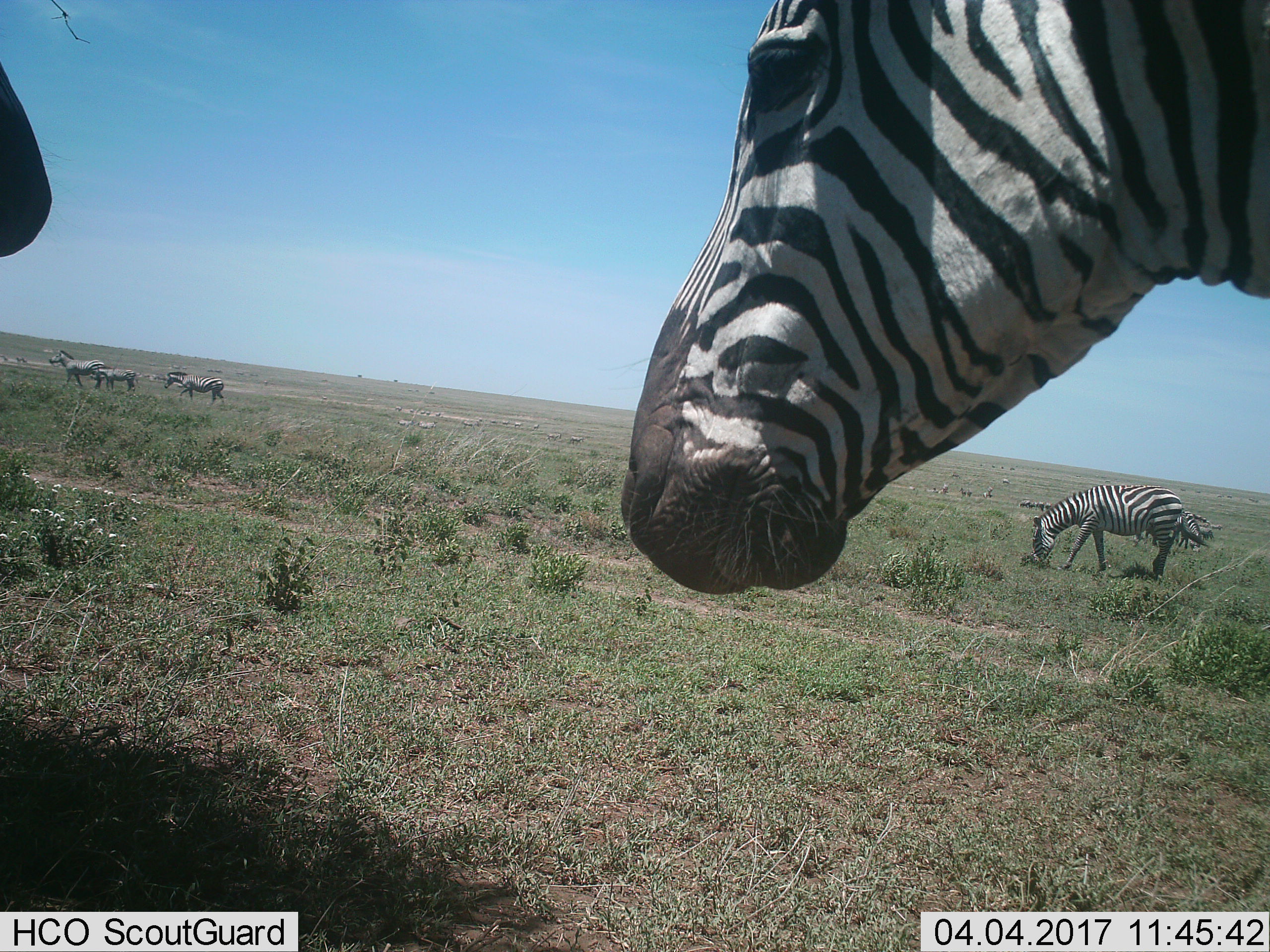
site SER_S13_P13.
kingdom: Animalia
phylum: Chordata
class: Mammalia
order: Perissodactyla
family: Equidae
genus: Equus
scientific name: Equus quagga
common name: plains zebra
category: zebraplains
Zebraplains (plains zebra) (Equus quagga), count 10. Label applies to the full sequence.